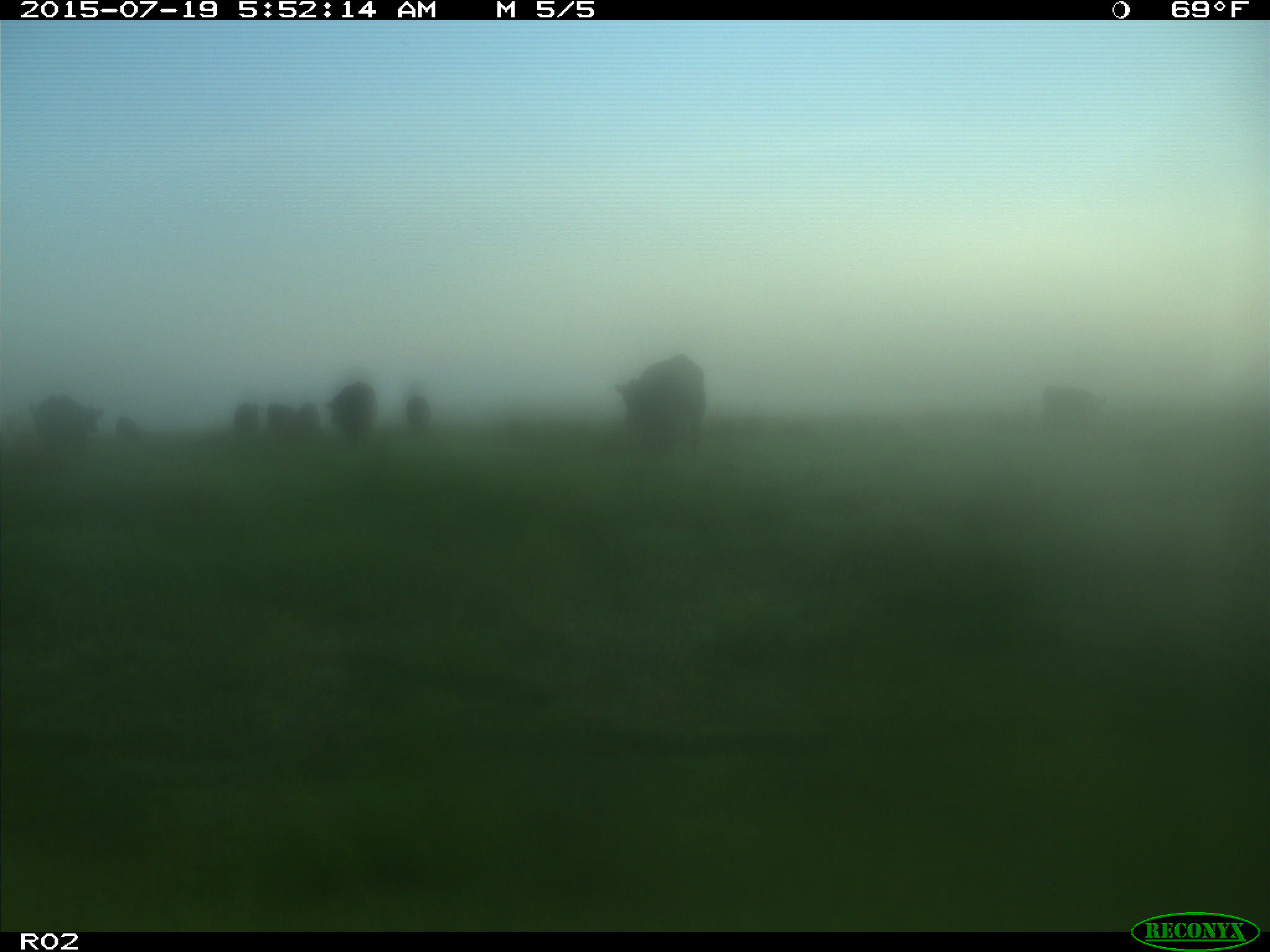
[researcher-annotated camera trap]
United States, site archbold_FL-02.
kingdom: Animalia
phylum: Chordata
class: Mammalia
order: Artiodactyla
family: Bovidae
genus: Bos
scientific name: Bos taurus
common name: domestic cow